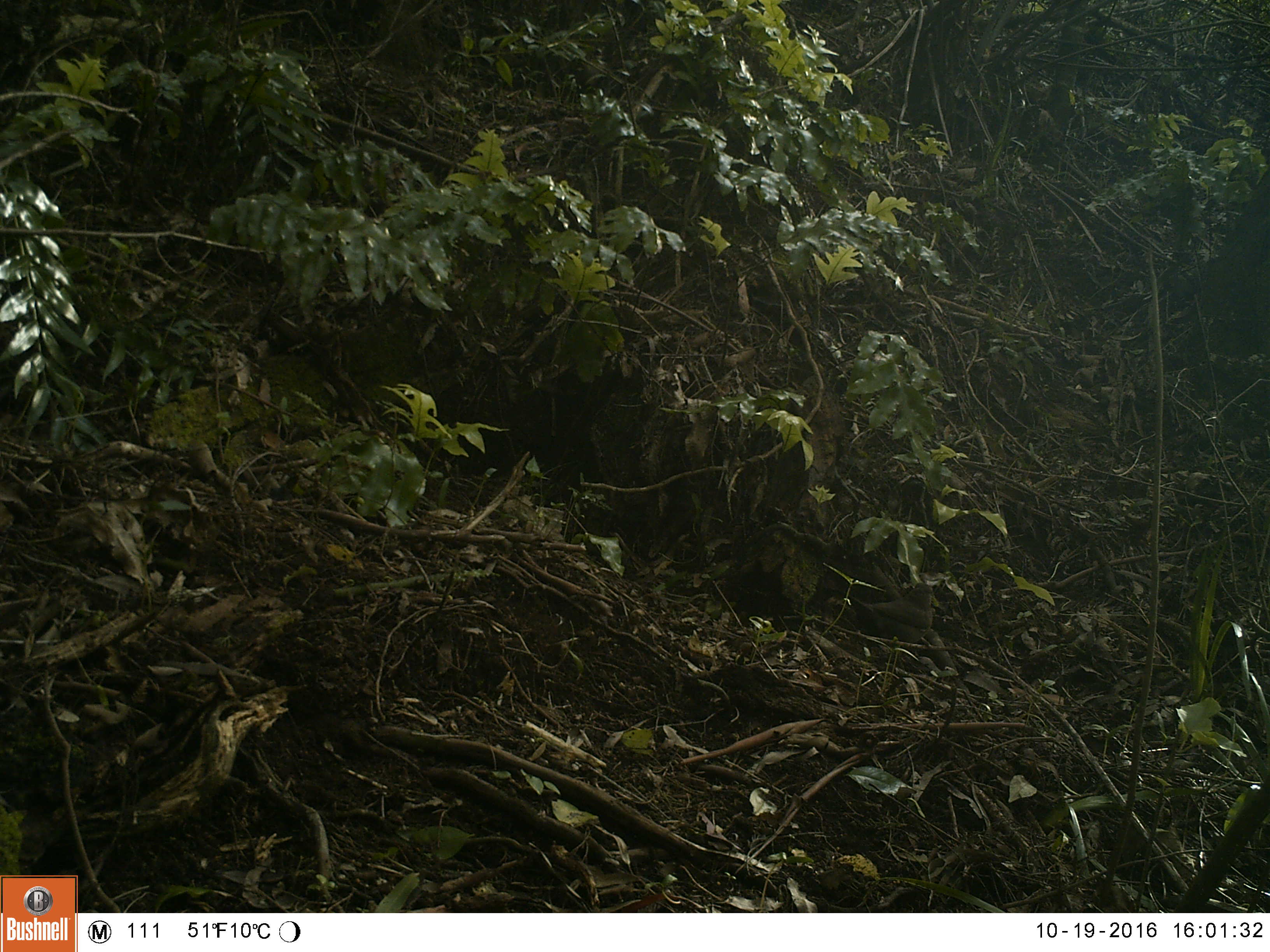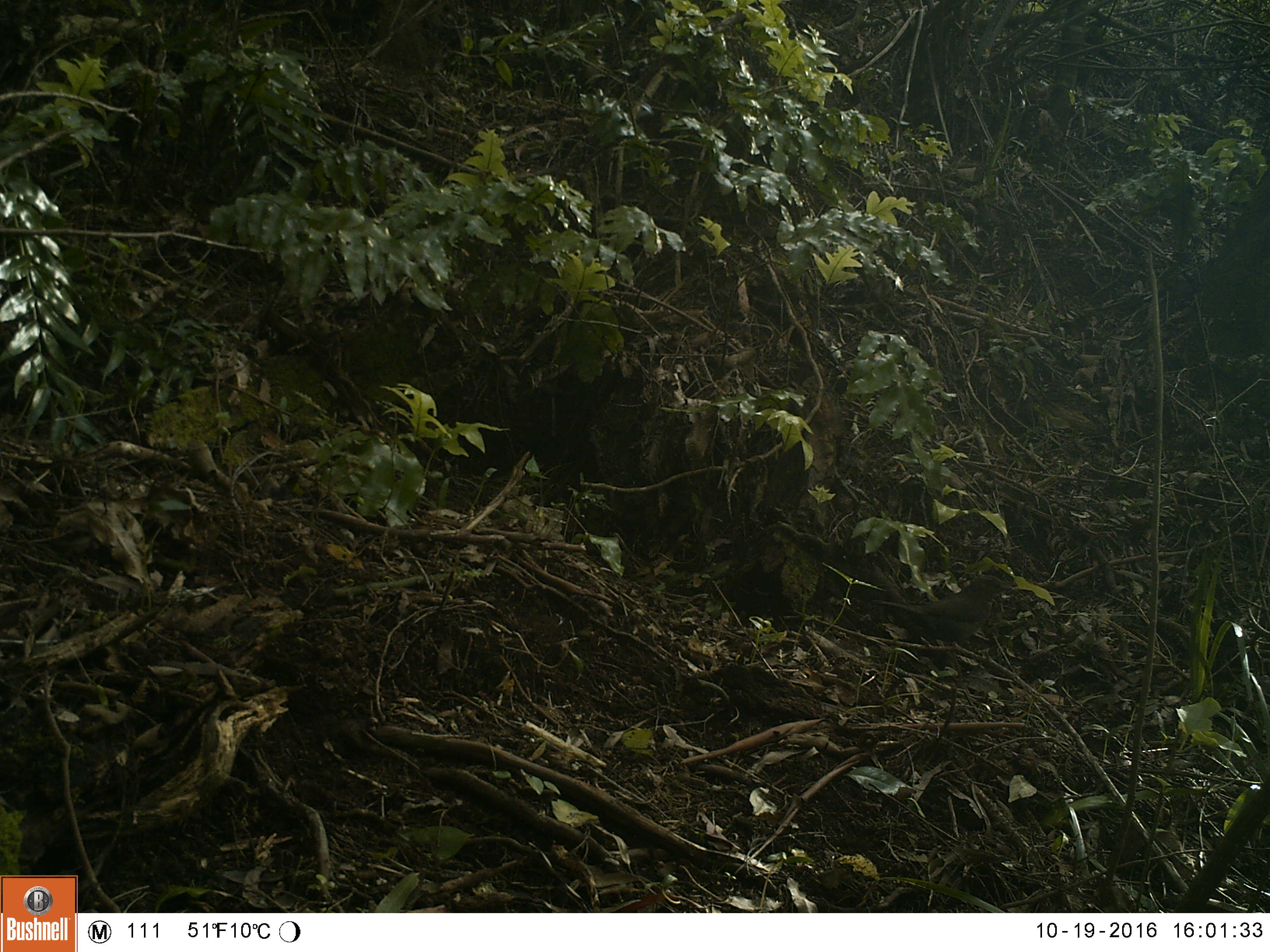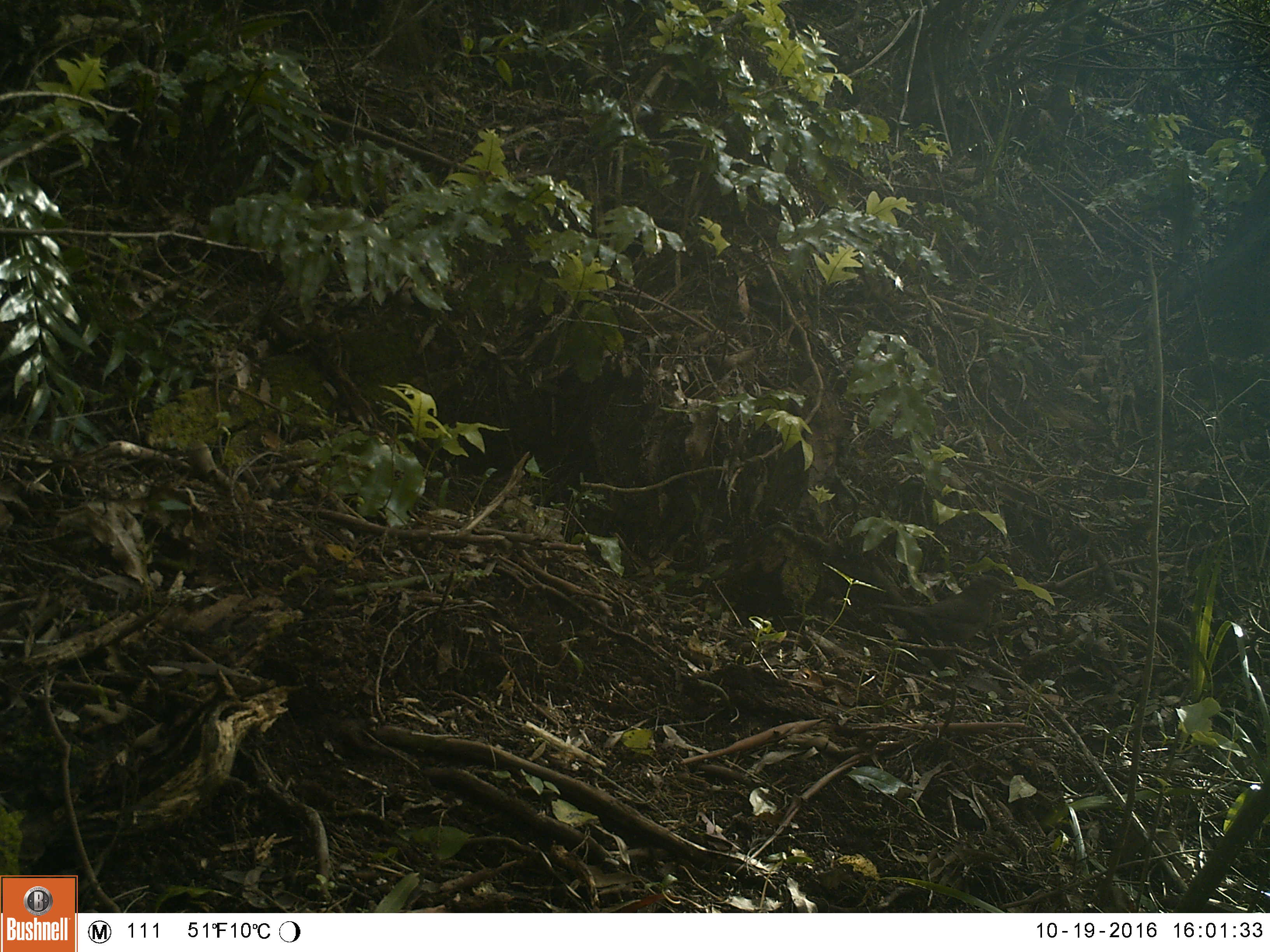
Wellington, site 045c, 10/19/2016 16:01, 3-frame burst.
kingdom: Animalia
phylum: Chordata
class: Aves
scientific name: Aves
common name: bird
Bird (Aves).